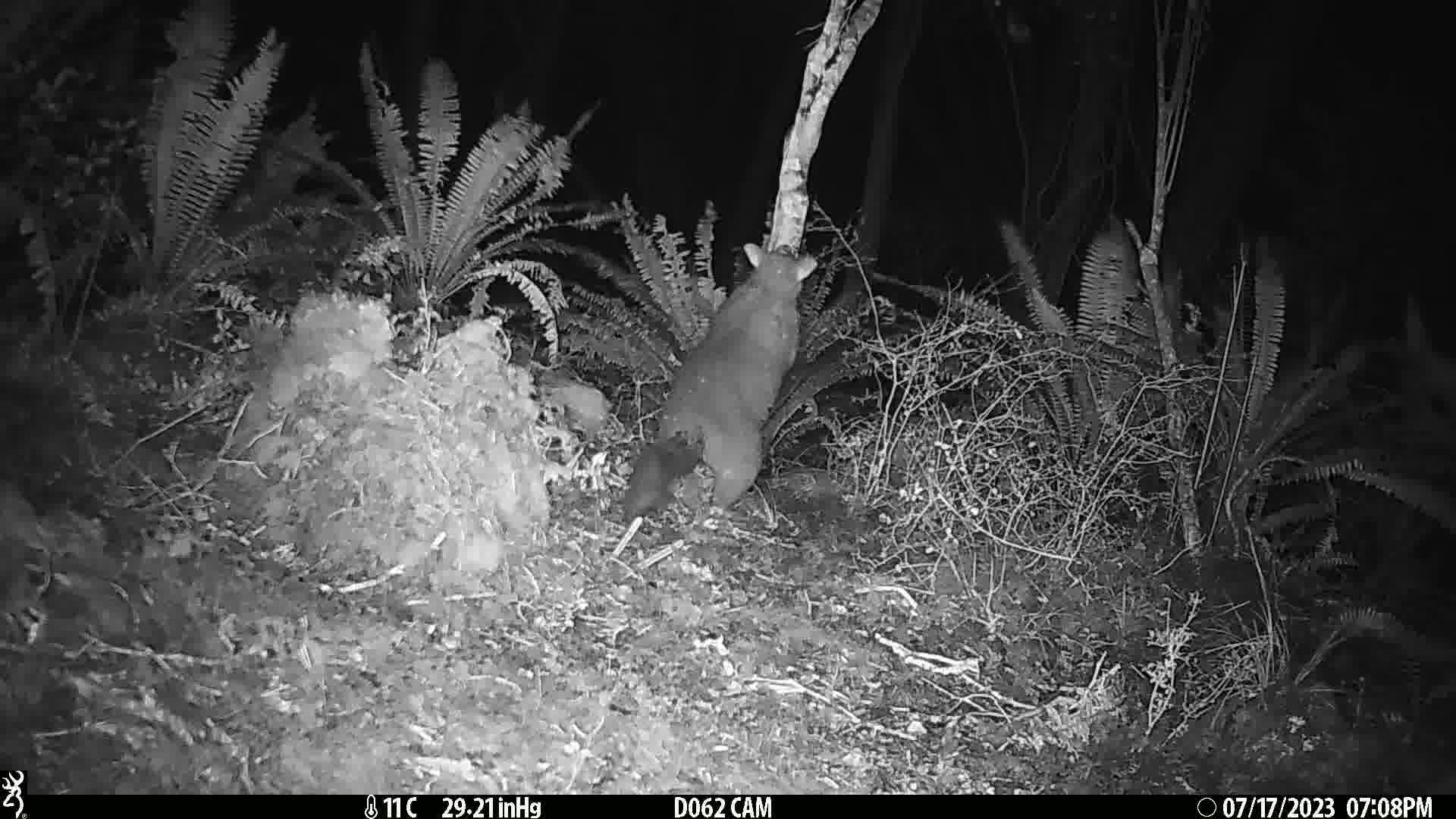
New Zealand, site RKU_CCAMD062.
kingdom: Animalia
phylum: Chordata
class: Mammalia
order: Diprotodontia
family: Phalangeridae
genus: Trichosurus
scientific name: Trichosurus vulpecula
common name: common brushtail possum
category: possum